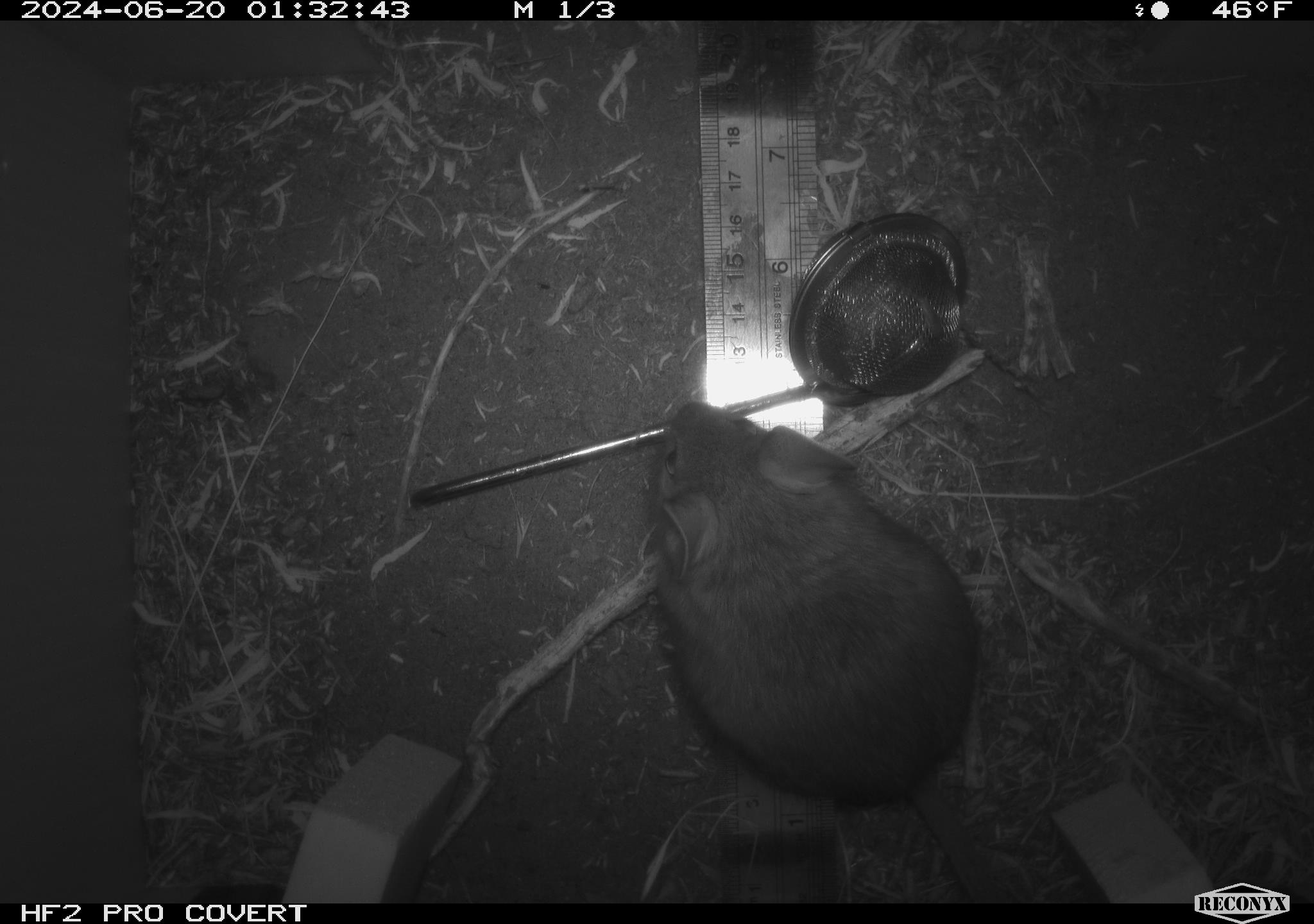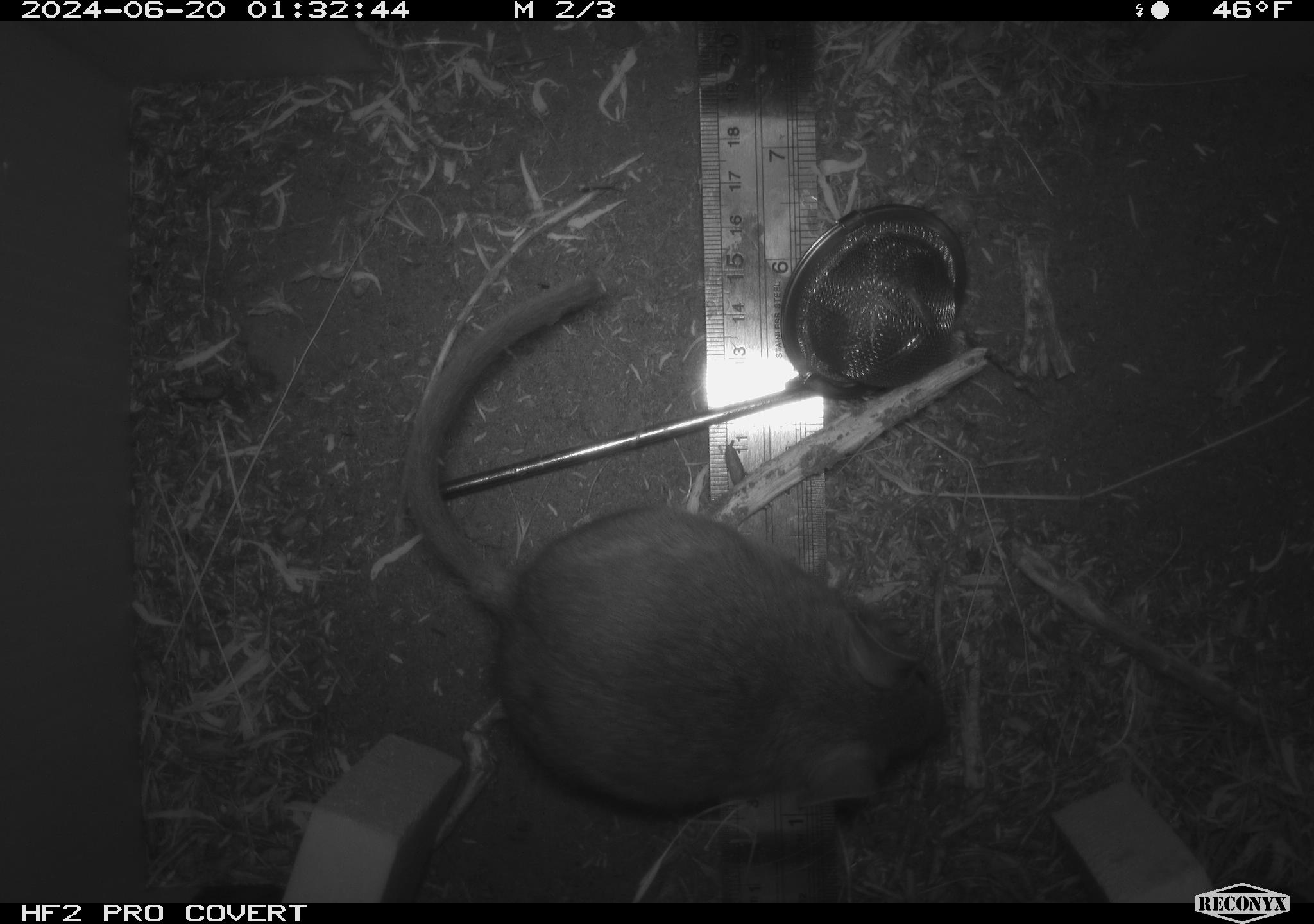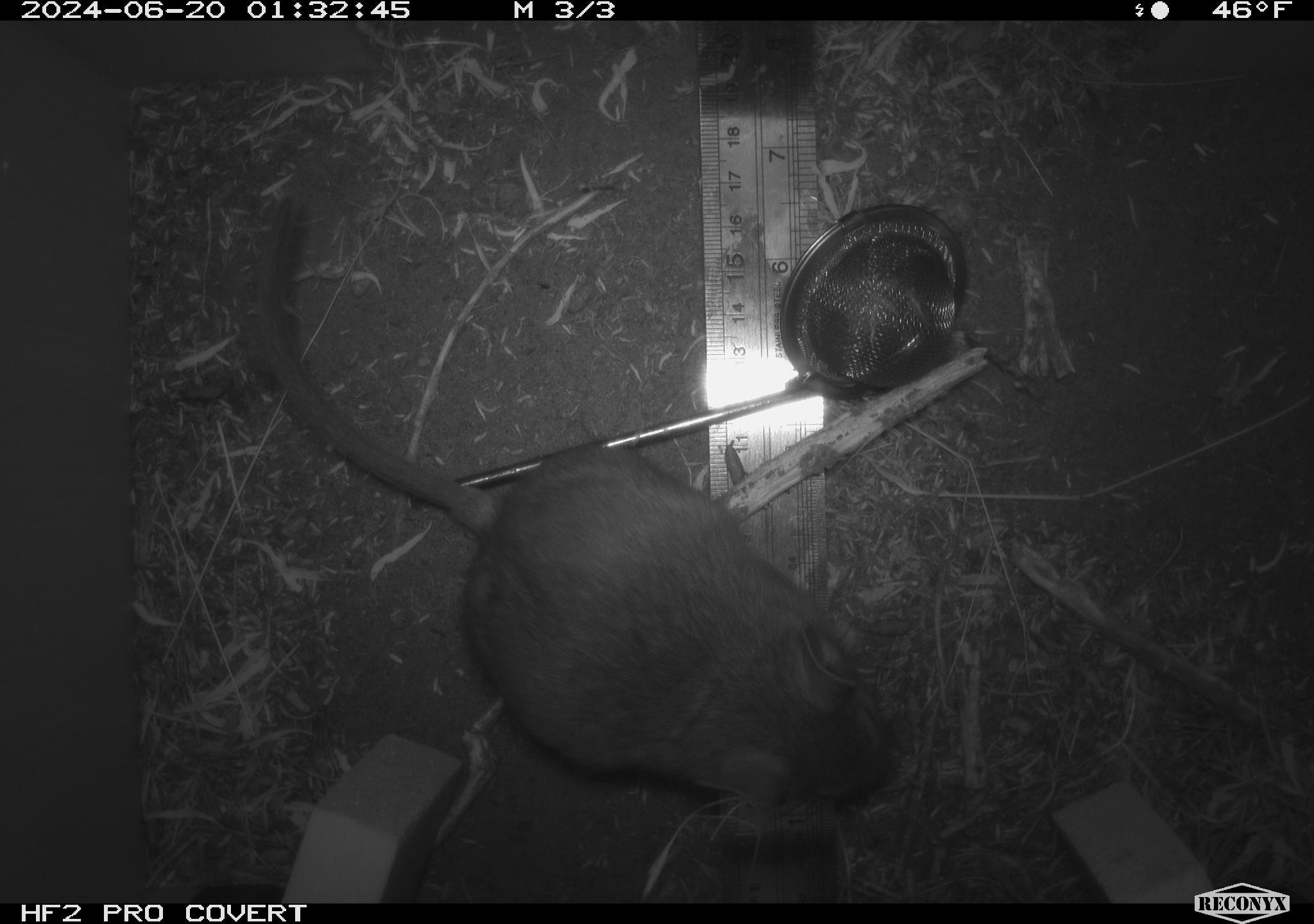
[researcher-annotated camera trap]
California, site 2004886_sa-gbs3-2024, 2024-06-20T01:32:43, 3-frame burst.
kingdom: Animalia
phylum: Chordata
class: Mammalia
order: Rodentia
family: Cricetidae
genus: Neotoma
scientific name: Neotoma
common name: pack rat or woodrat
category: neotoma species